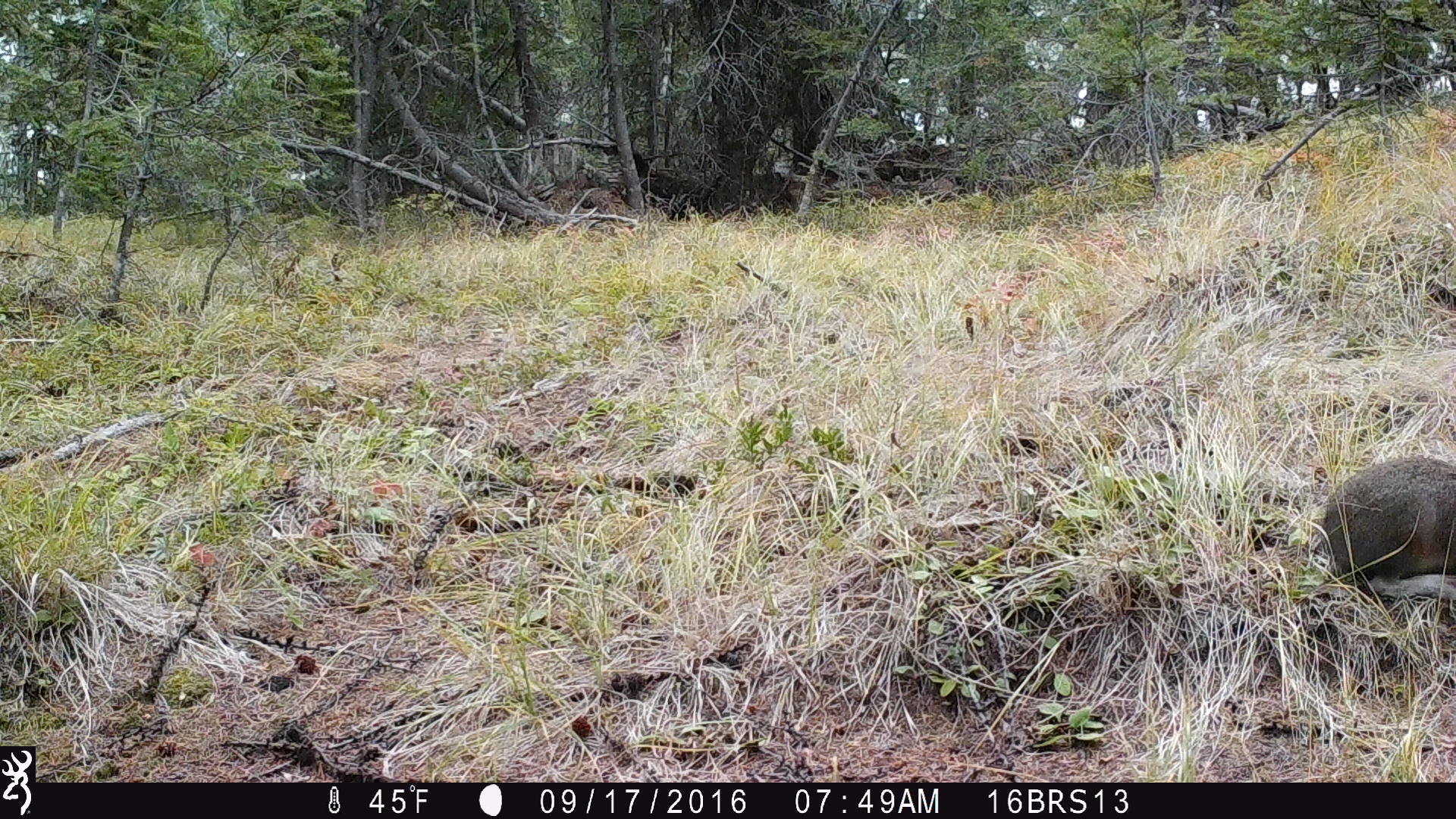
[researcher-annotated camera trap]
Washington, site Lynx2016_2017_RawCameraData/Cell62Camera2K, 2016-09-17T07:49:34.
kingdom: Animalia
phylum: Chordata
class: Mammalia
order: Lagomorpha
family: Leporidae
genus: Lepus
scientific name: Lepus americanus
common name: snowshoe hare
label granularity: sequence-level